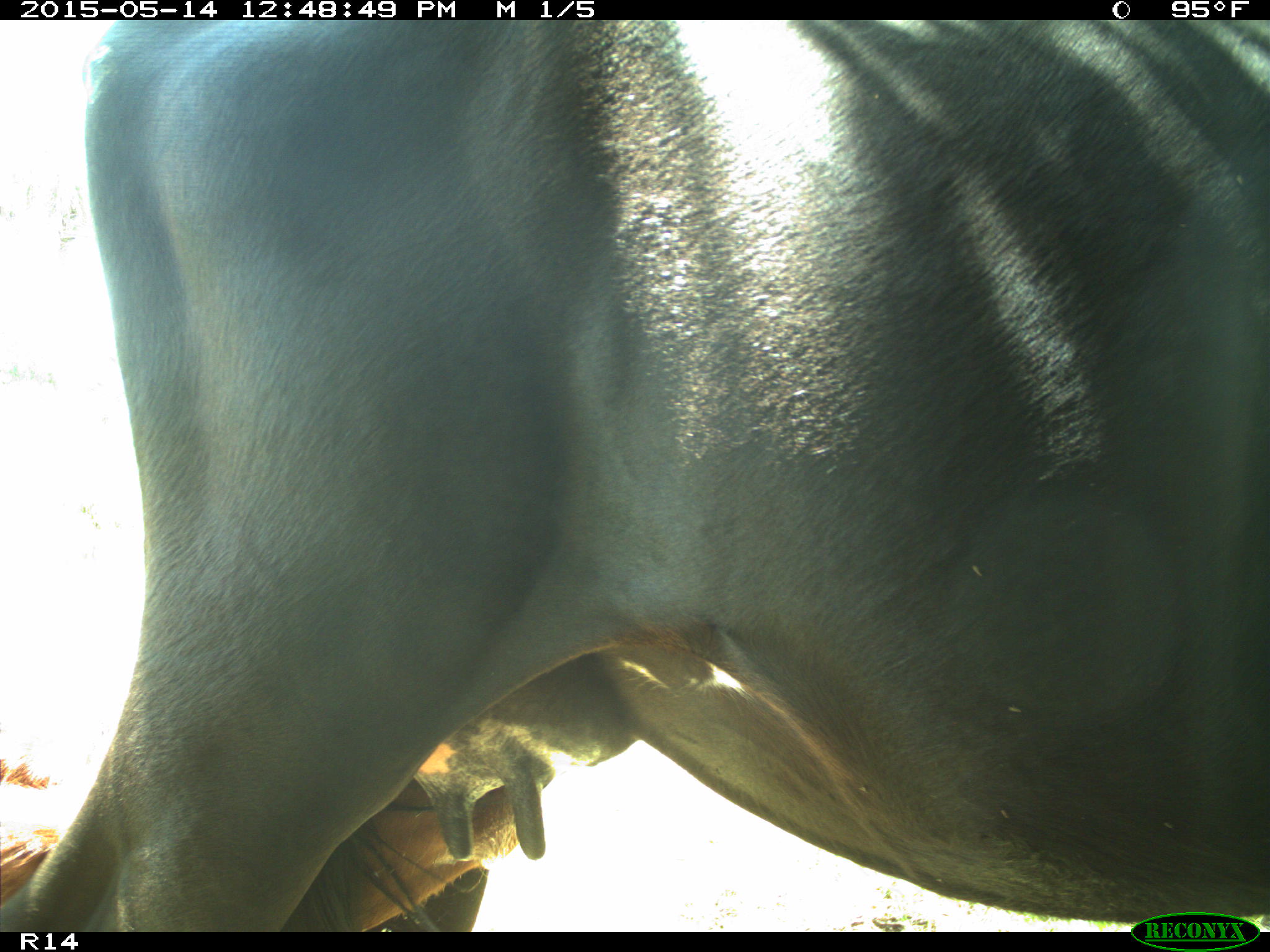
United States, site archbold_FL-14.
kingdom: Animalia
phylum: Chordata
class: Mammalia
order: Artiodactyla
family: Bovidae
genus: Bos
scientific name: Bos taurus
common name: domestic cow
Bos taurus (domestic cow).